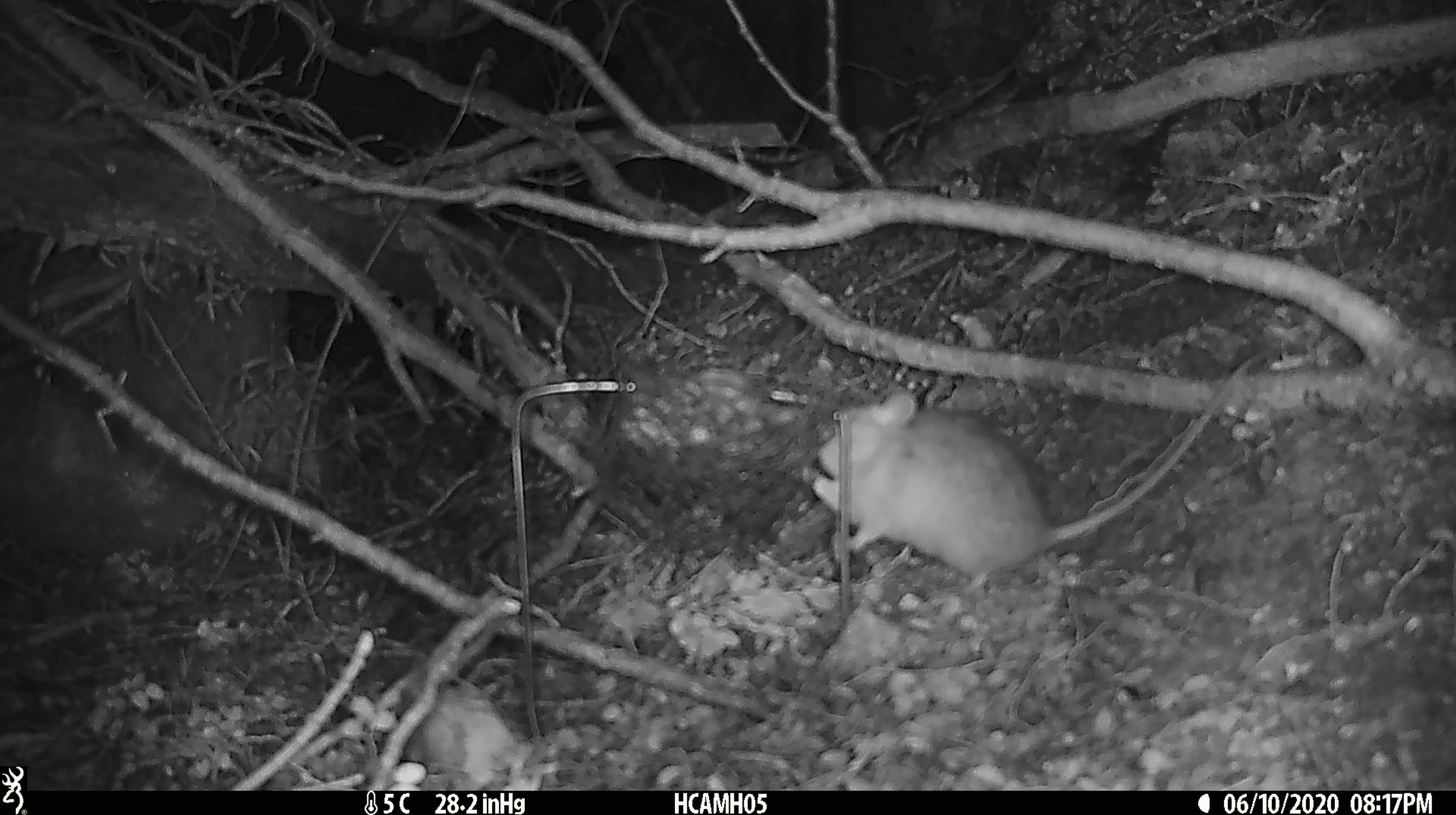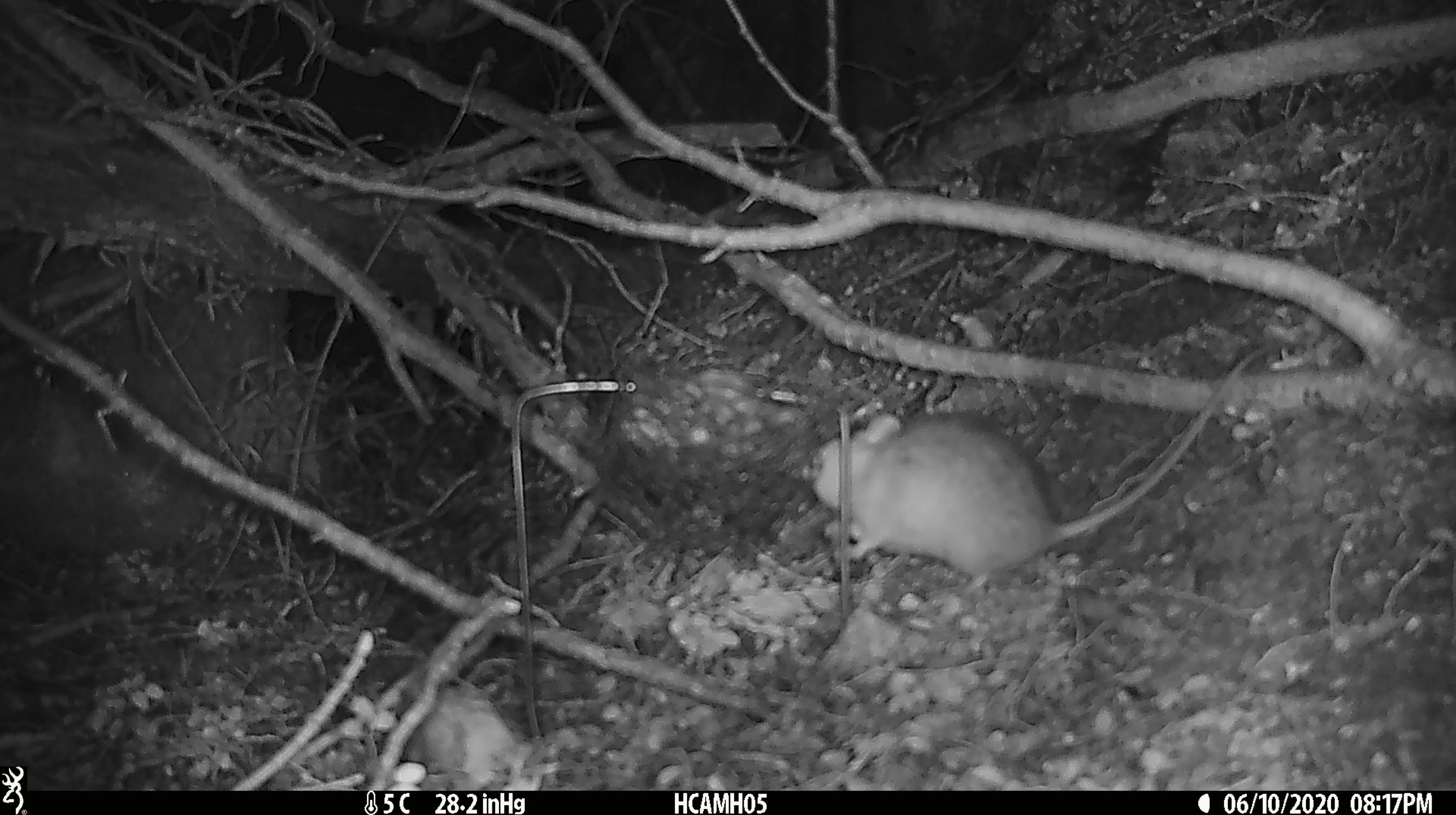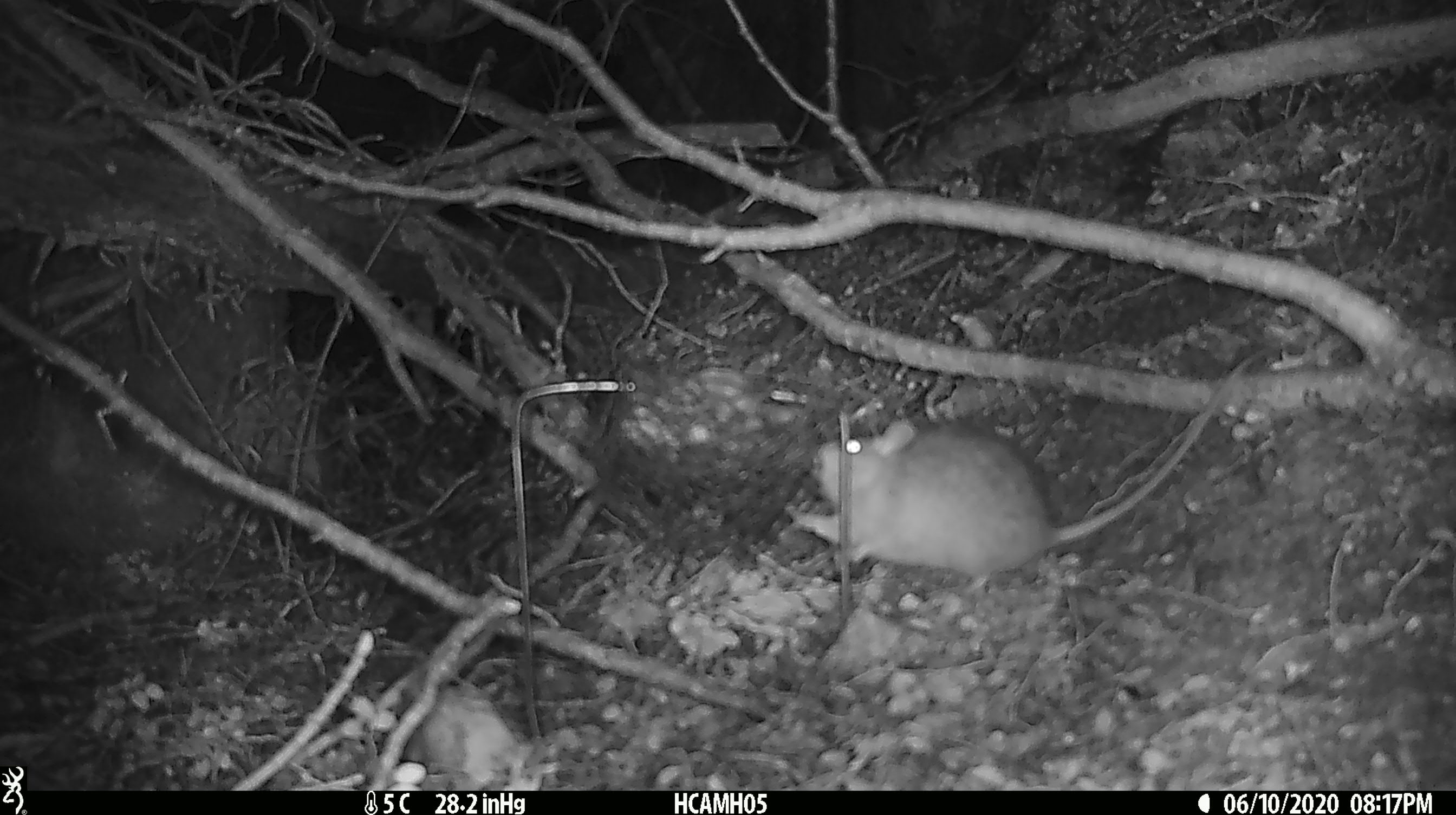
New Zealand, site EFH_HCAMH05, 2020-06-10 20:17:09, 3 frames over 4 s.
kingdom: Animalia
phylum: Chordata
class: Mammalia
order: Rodentia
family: Muridae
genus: Rattus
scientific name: Rattus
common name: rat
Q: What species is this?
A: Rat (Rattus).